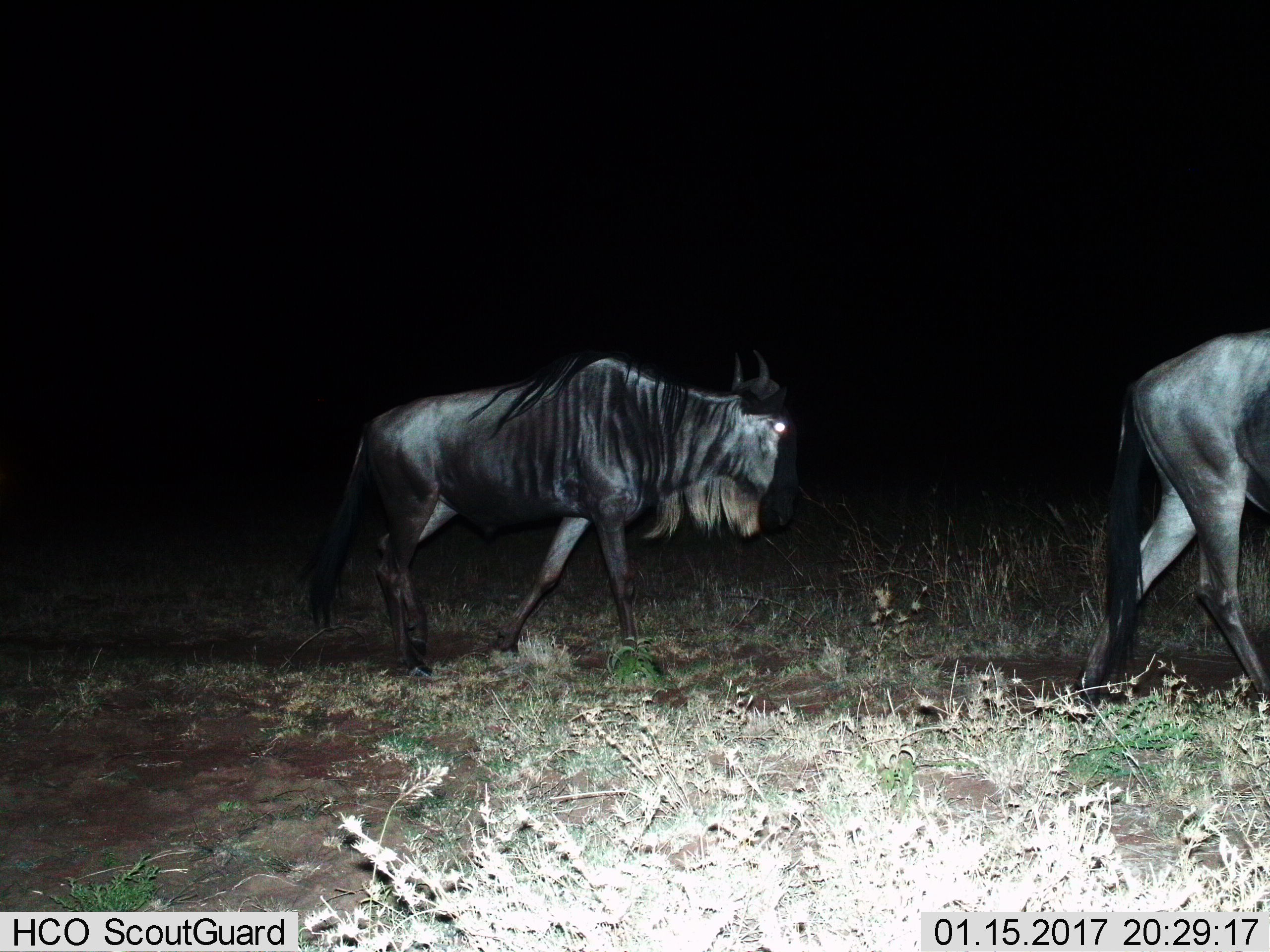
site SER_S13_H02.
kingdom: Animalia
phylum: Chordata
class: Mammalia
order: Artiodactyla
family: Bovidae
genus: Connochaetes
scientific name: Connochaetes taurinus taurinus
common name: blue wildebeest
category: wildebeestblue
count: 2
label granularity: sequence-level